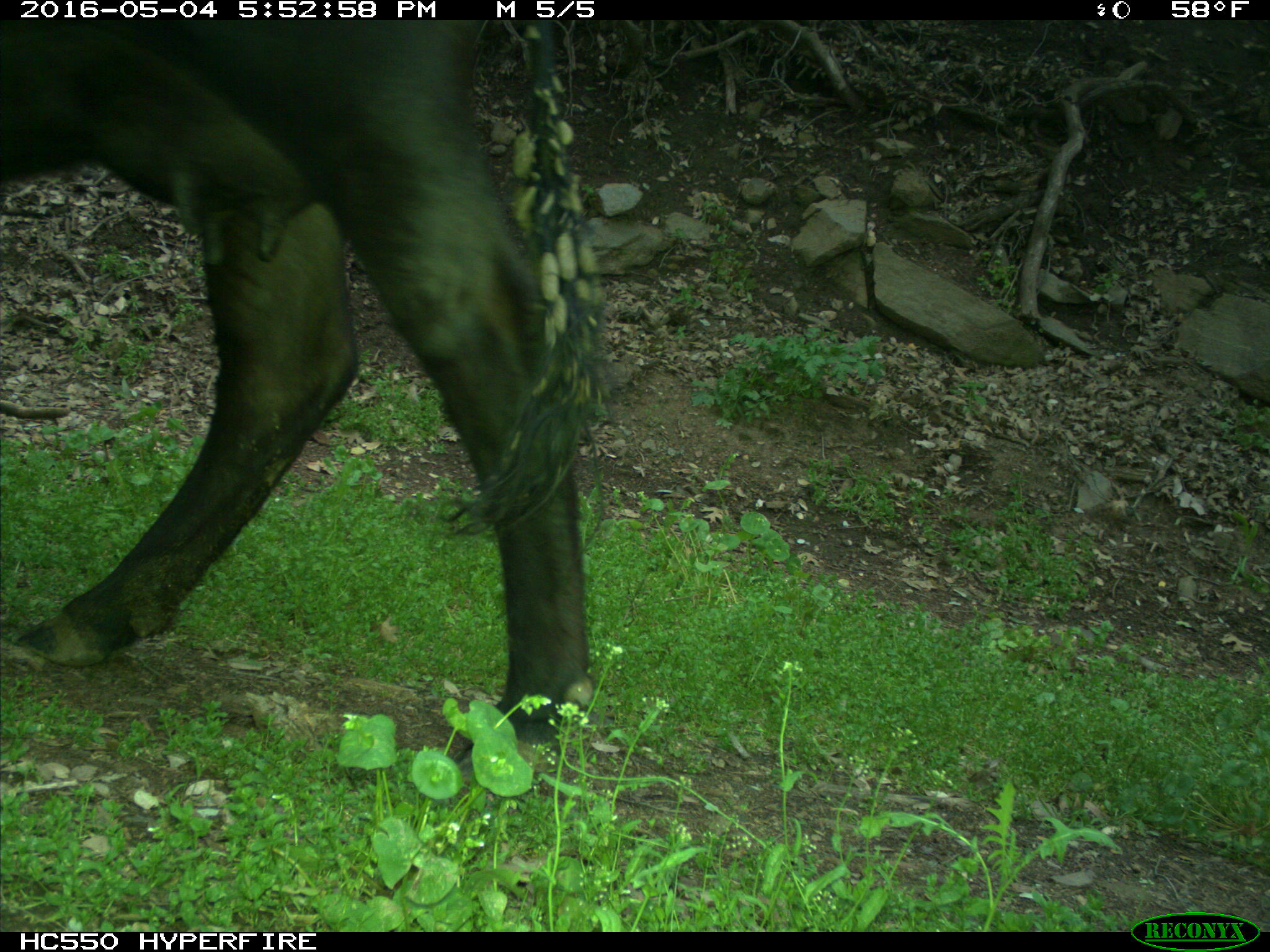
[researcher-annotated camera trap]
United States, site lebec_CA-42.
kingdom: Animalia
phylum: Chordata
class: Mammalia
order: Artiodactyla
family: Bovidae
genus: Bos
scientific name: Bos taurus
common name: domestic cow